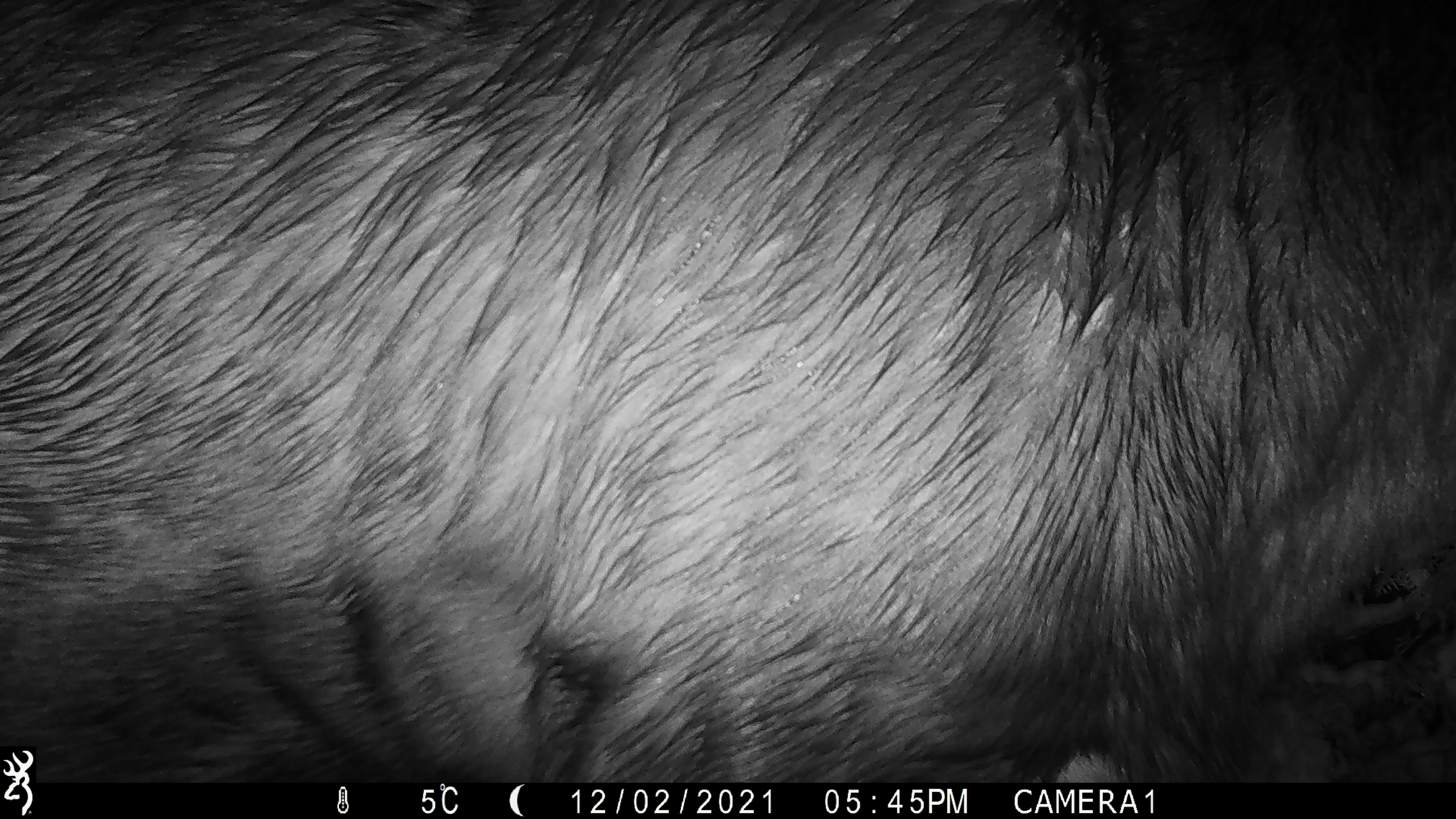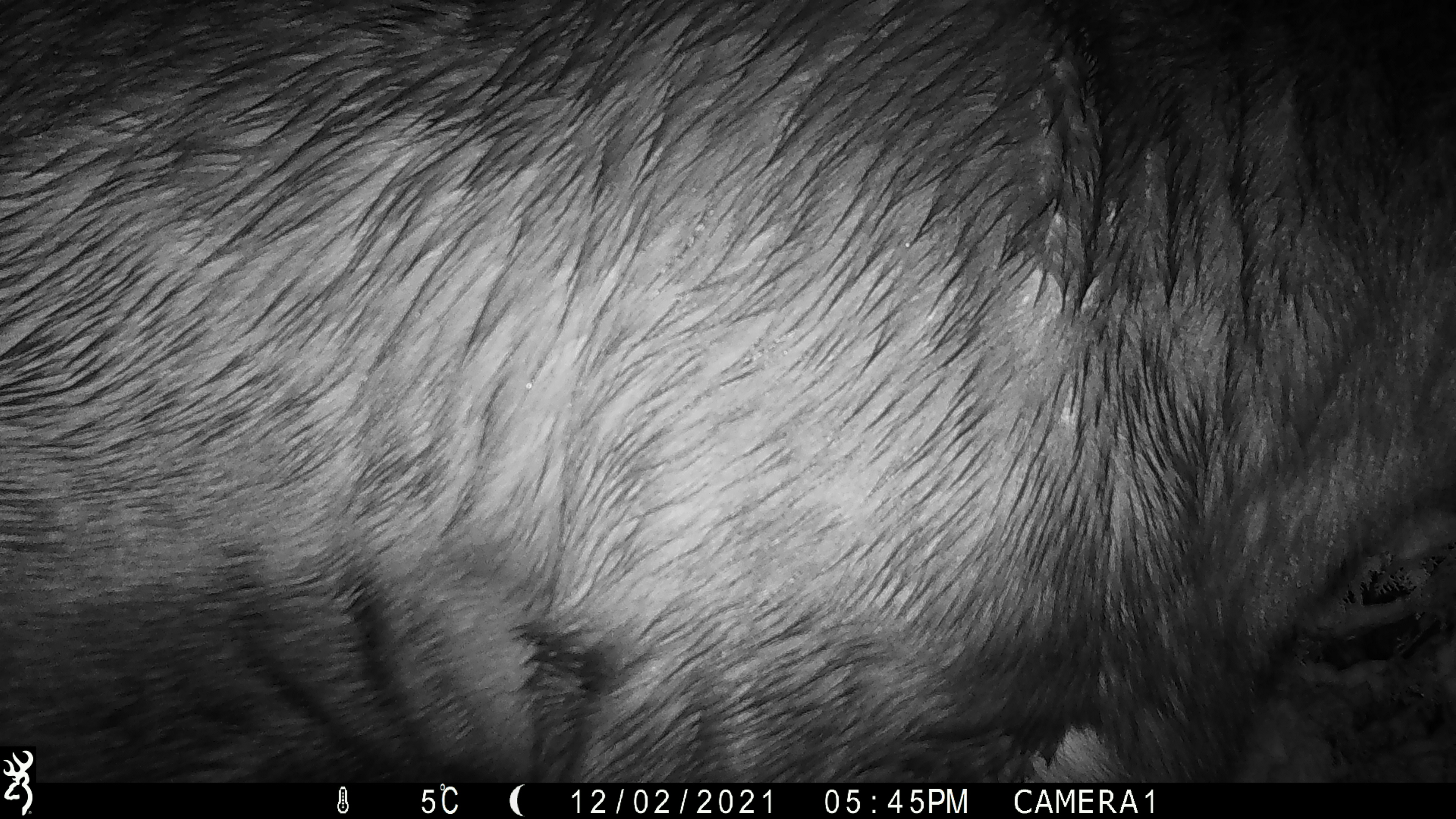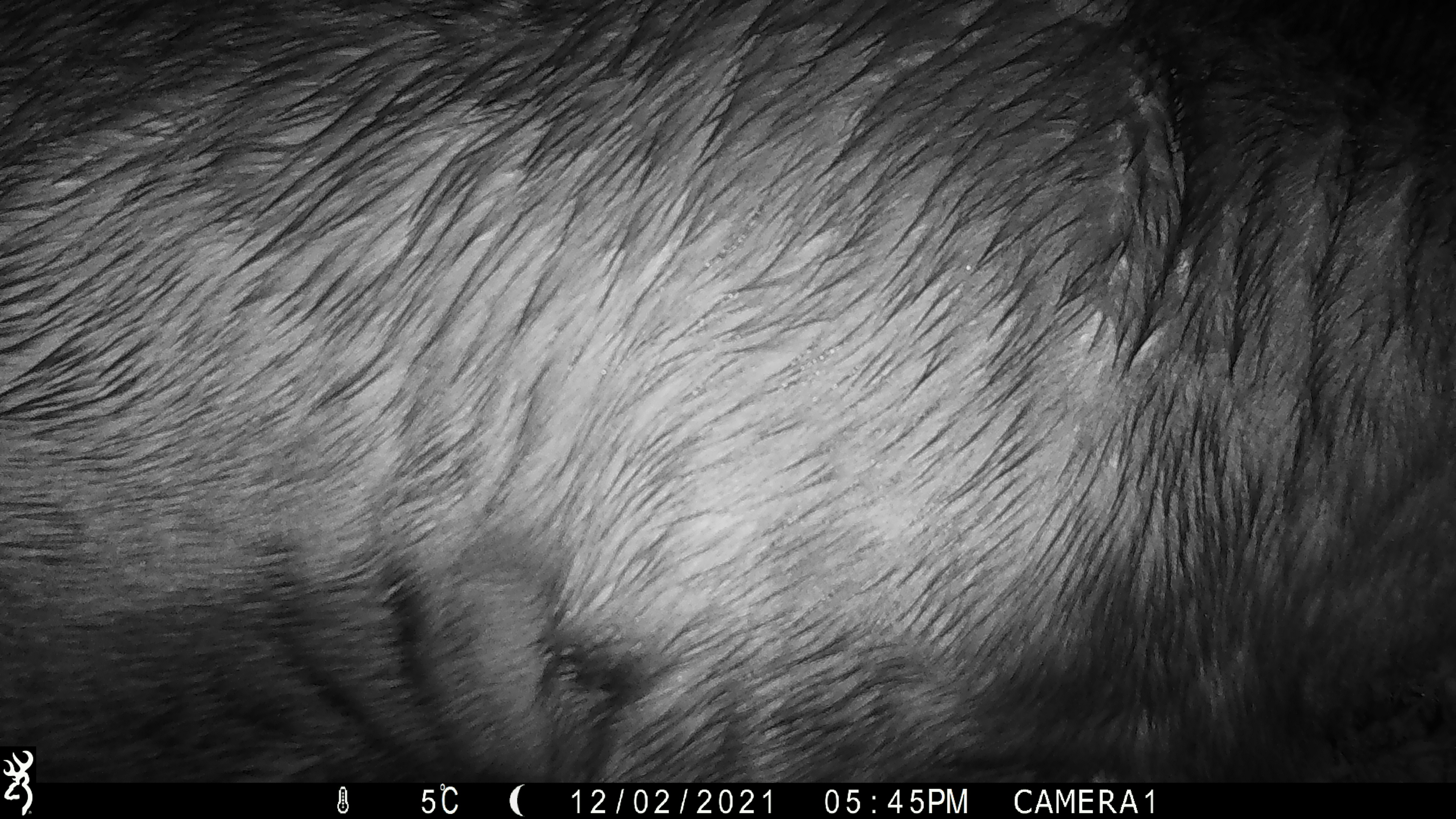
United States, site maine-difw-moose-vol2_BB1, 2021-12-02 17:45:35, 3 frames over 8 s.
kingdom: Animalia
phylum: Chordata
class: Mammalia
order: Artiodactyla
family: Cervidae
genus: Alces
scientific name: Alces alces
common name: moose